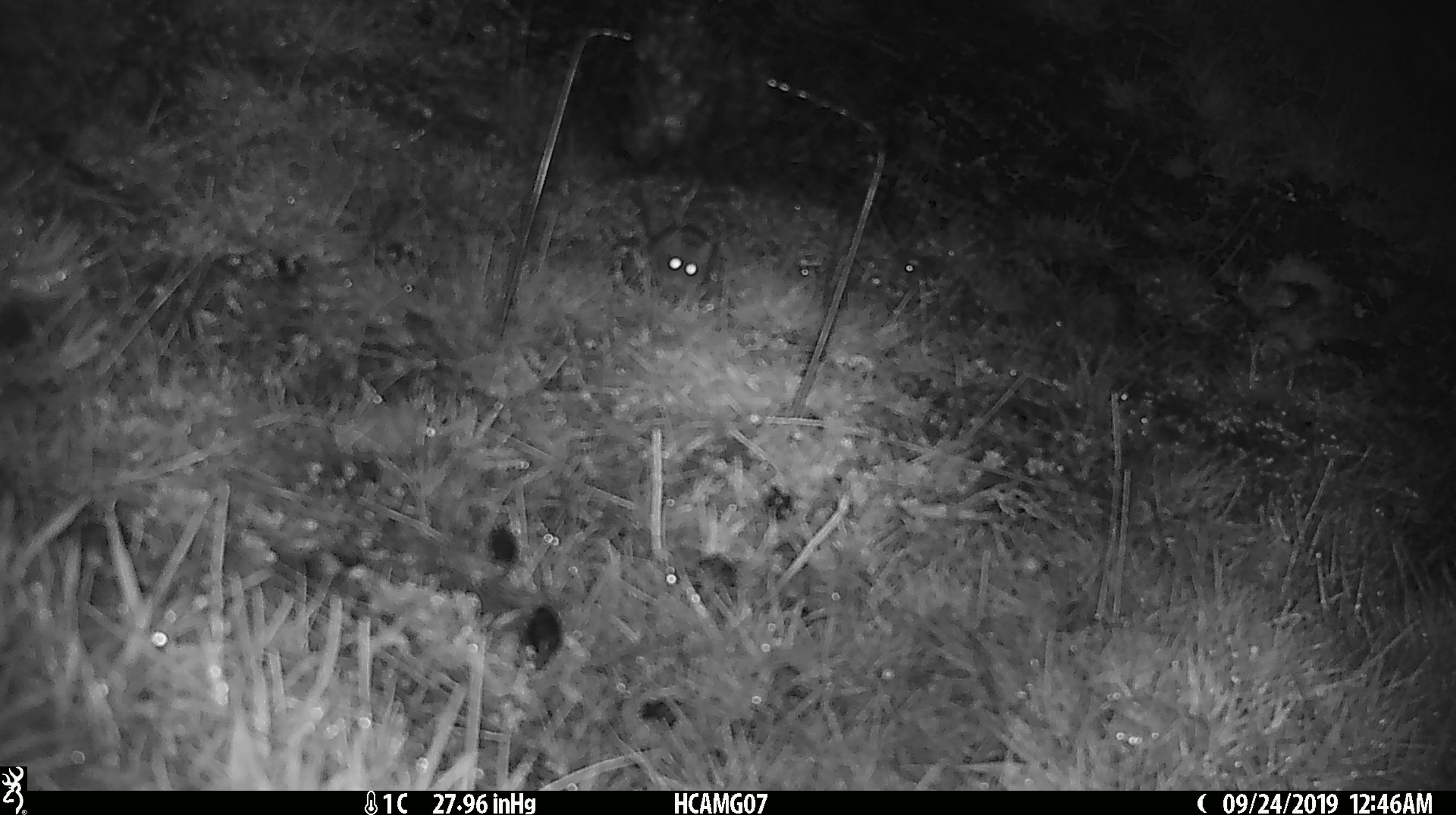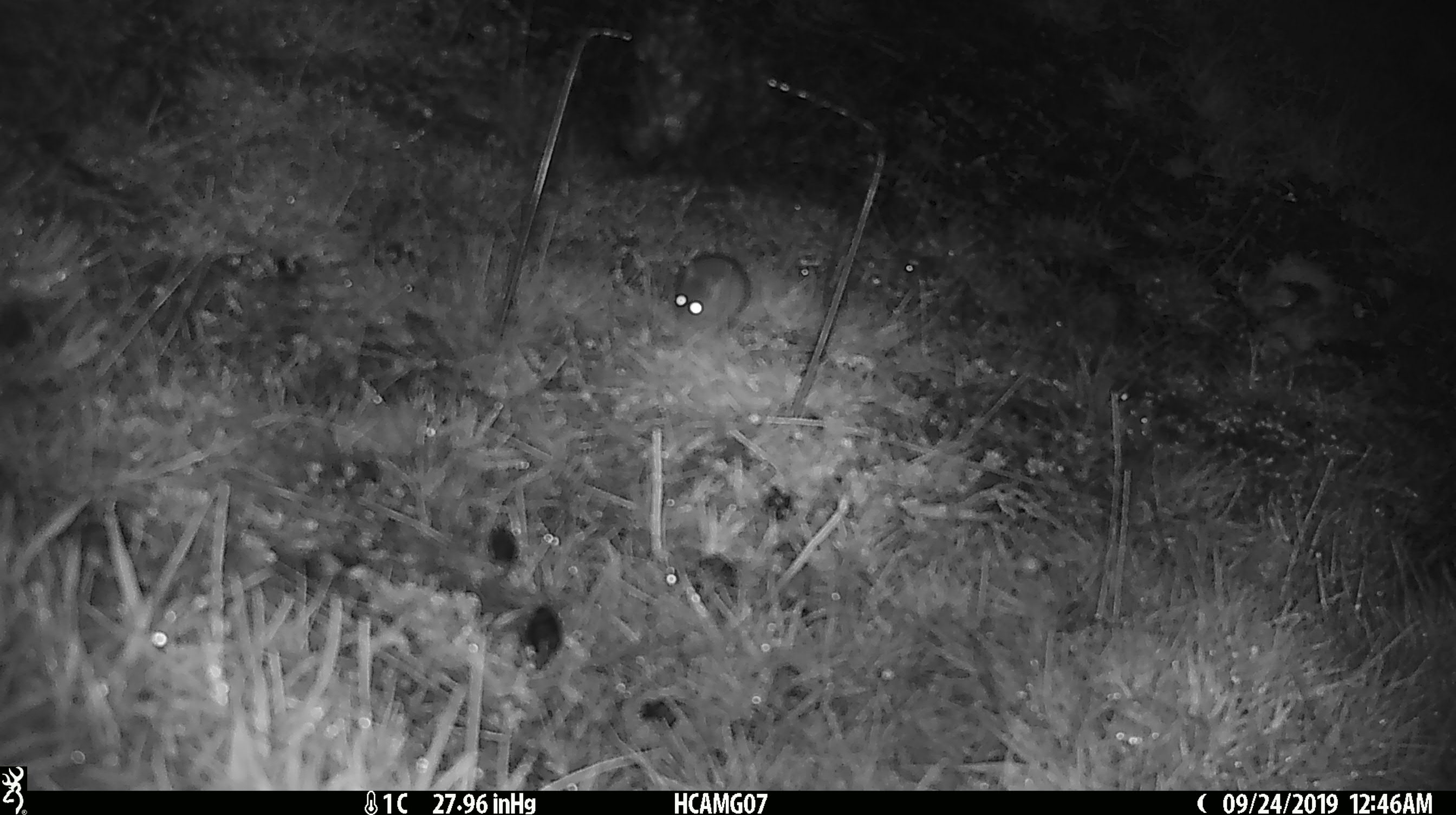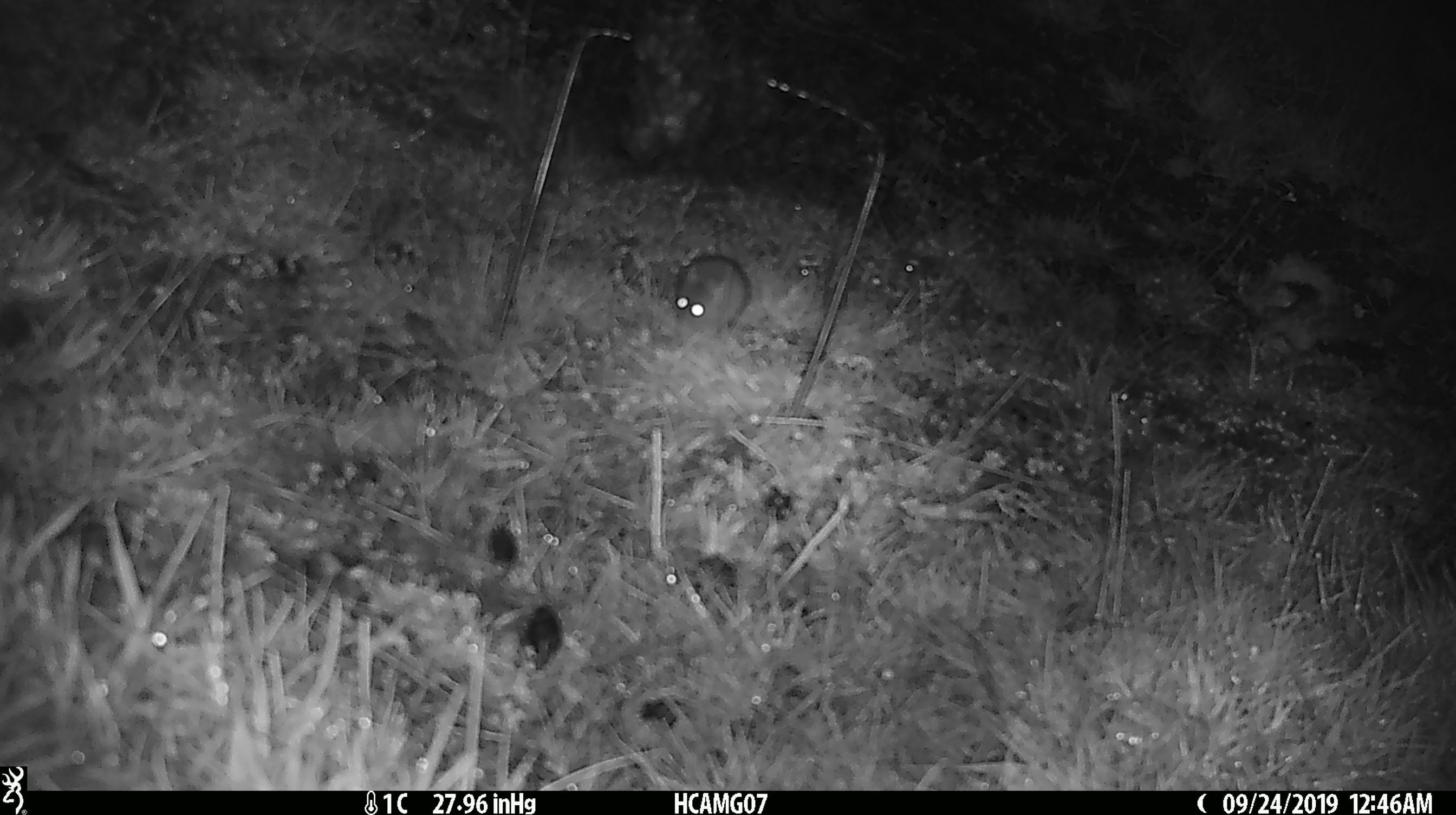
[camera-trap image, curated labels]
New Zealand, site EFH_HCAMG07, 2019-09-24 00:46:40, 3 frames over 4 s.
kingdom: Animalia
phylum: Chordata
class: Mammalia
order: Rodentia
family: Muridae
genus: Mus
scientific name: Mus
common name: mouse